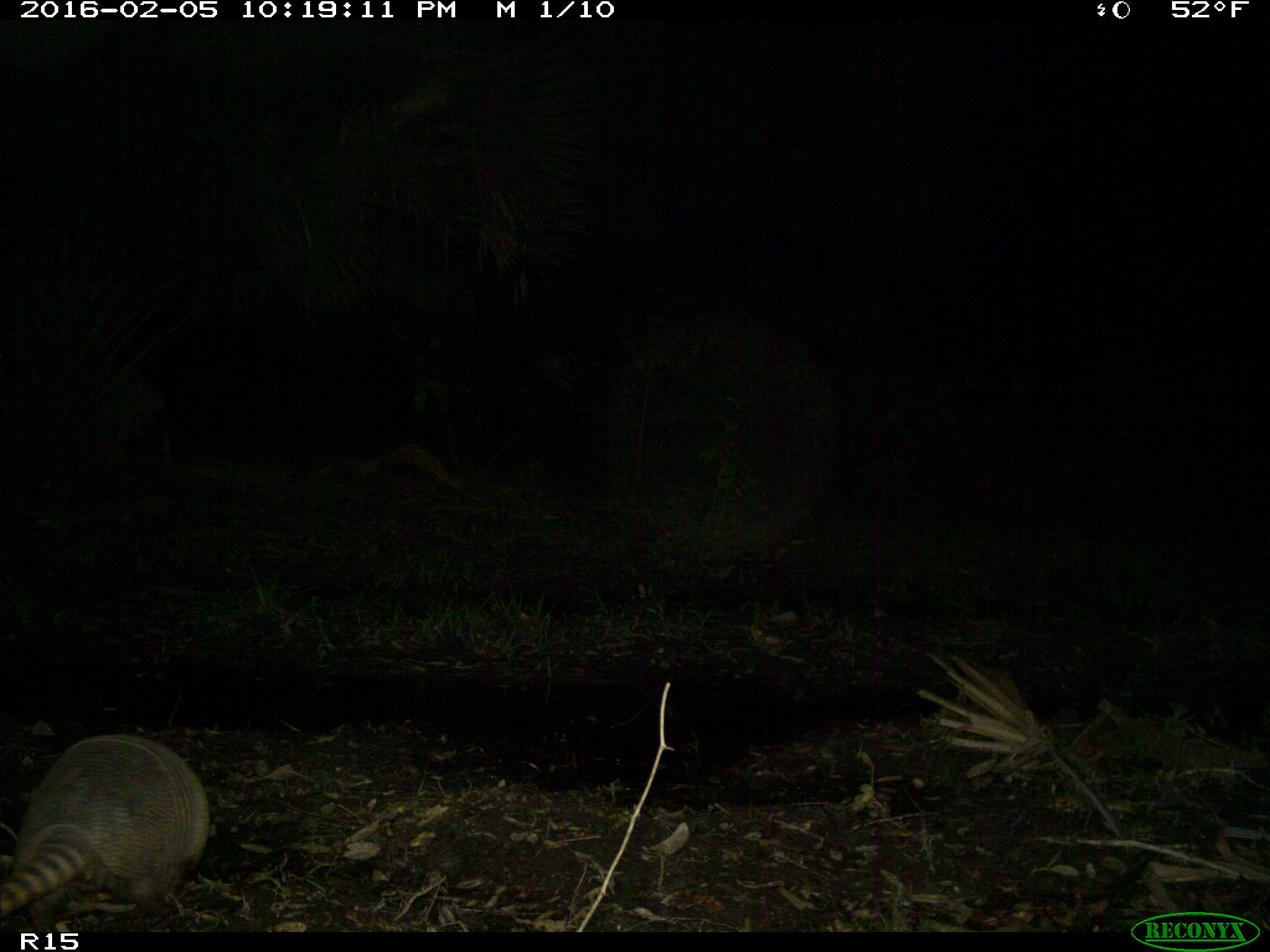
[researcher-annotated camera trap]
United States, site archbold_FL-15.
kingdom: Animalia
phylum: Chordata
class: Mammalia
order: Cingulata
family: Dasypodidae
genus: Dasypus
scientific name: Dasypus novemcinctus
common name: nine-banded armadillo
Dasypus novemcinctus (nine-banded armadillo).